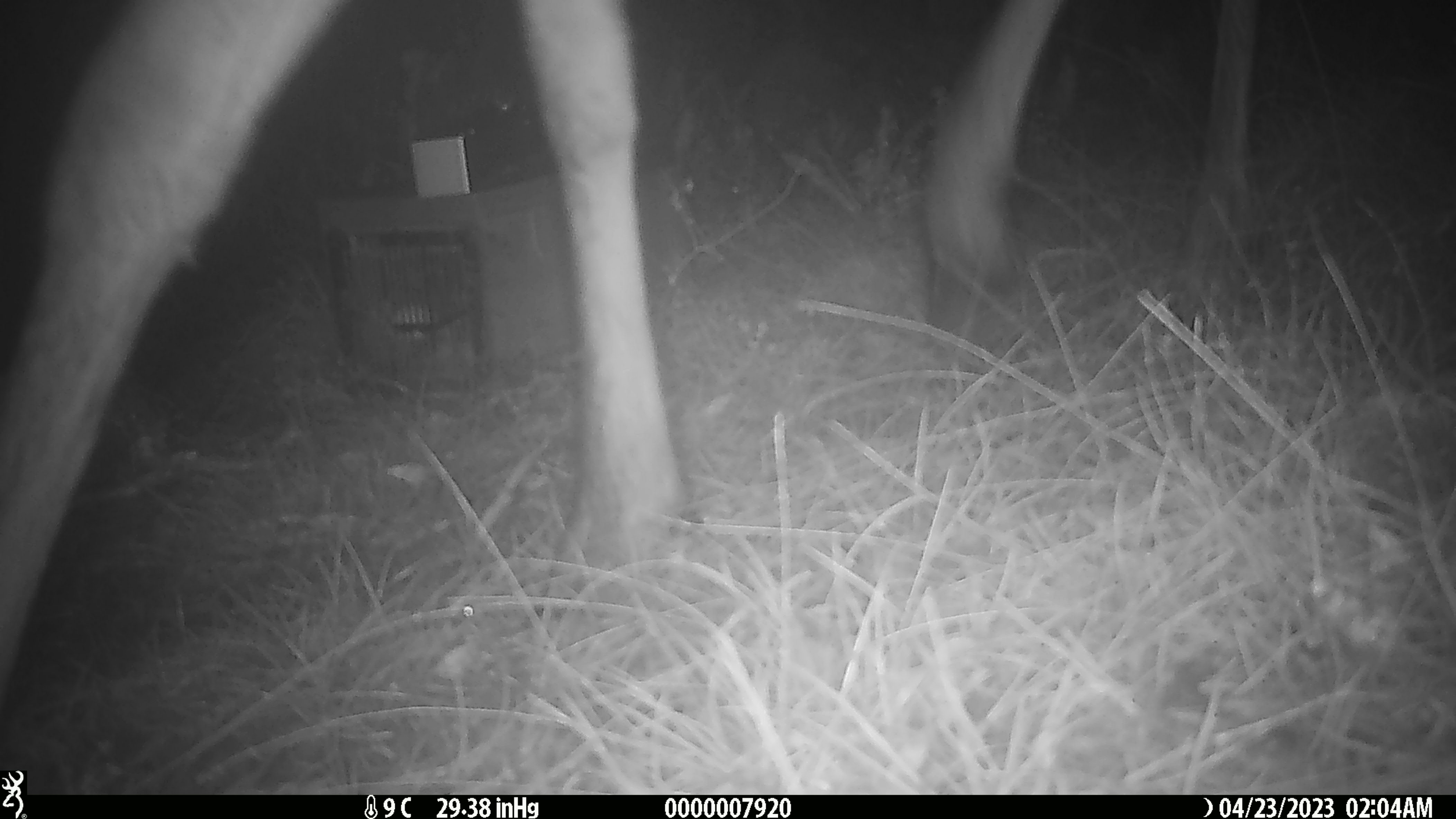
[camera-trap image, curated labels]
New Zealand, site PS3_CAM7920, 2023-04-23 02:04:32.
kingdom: Animalia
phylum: Chordata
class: Mammalia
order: Artiodactyla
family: Cervidae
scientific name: Cervidae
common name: deer